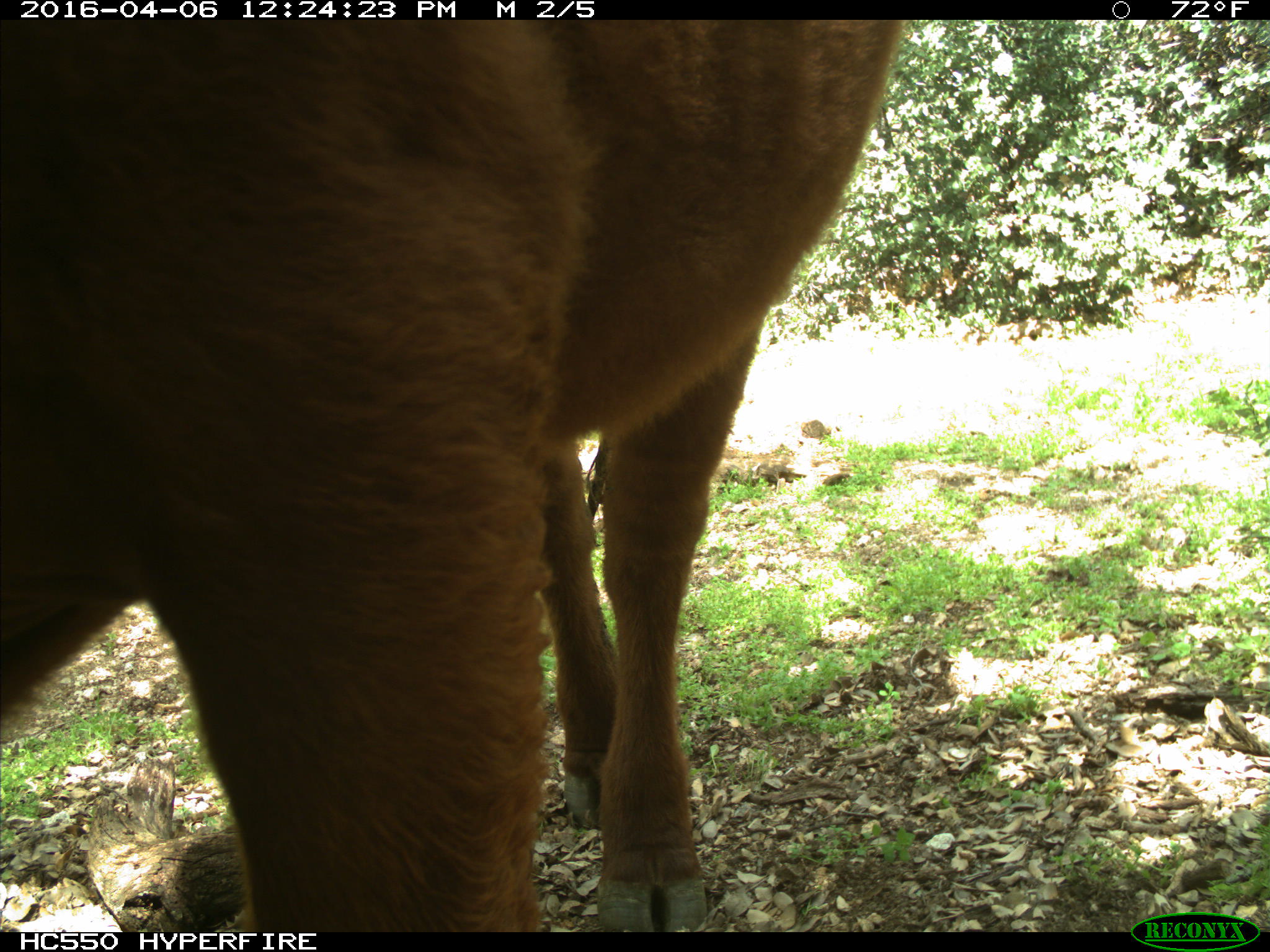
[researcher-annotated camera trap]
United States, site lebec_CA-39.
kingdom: Animalia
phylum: Chordata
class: Mammalia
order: Artiodactyla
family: Bovidae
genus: Bos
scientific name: Bos taurus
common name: domestic cow